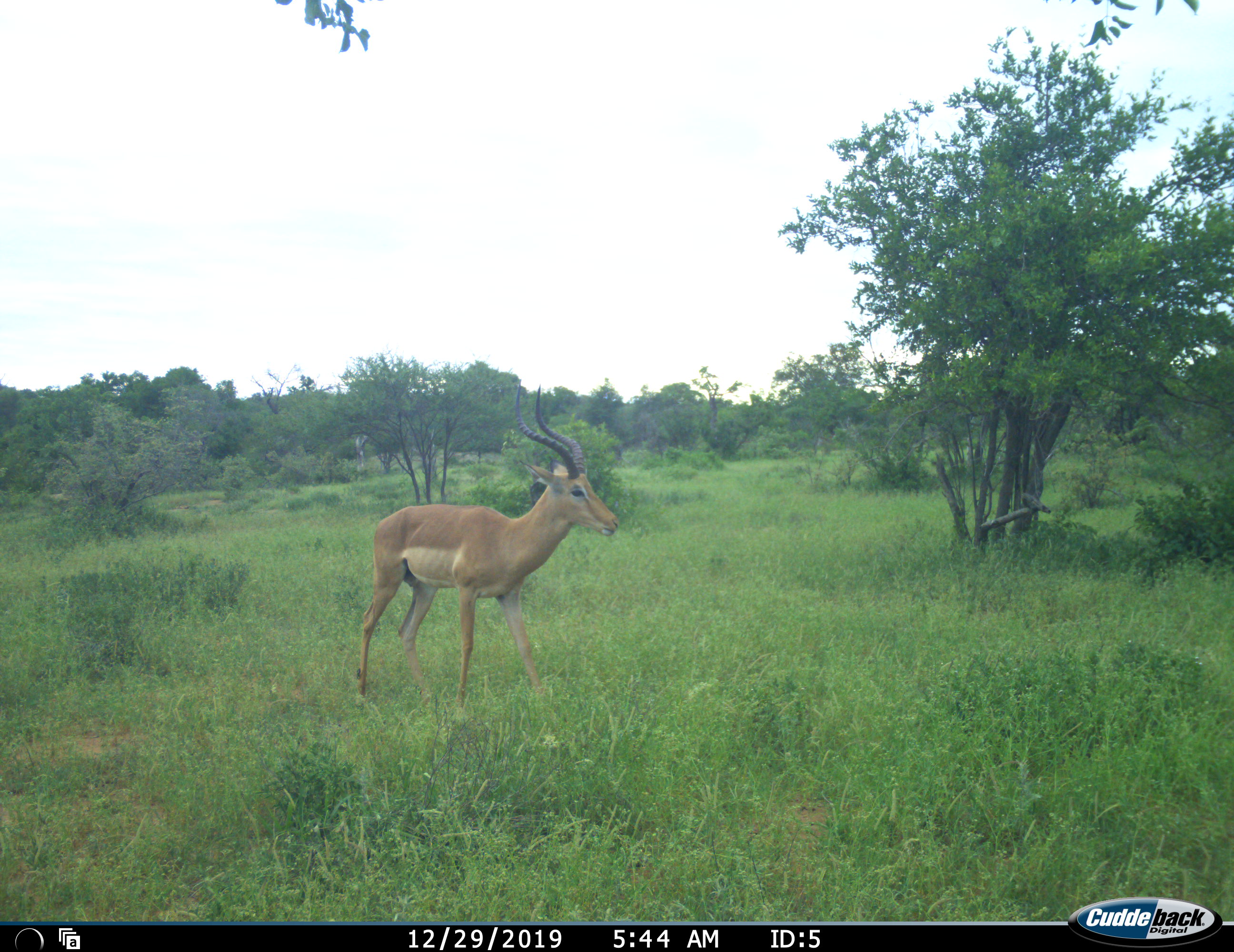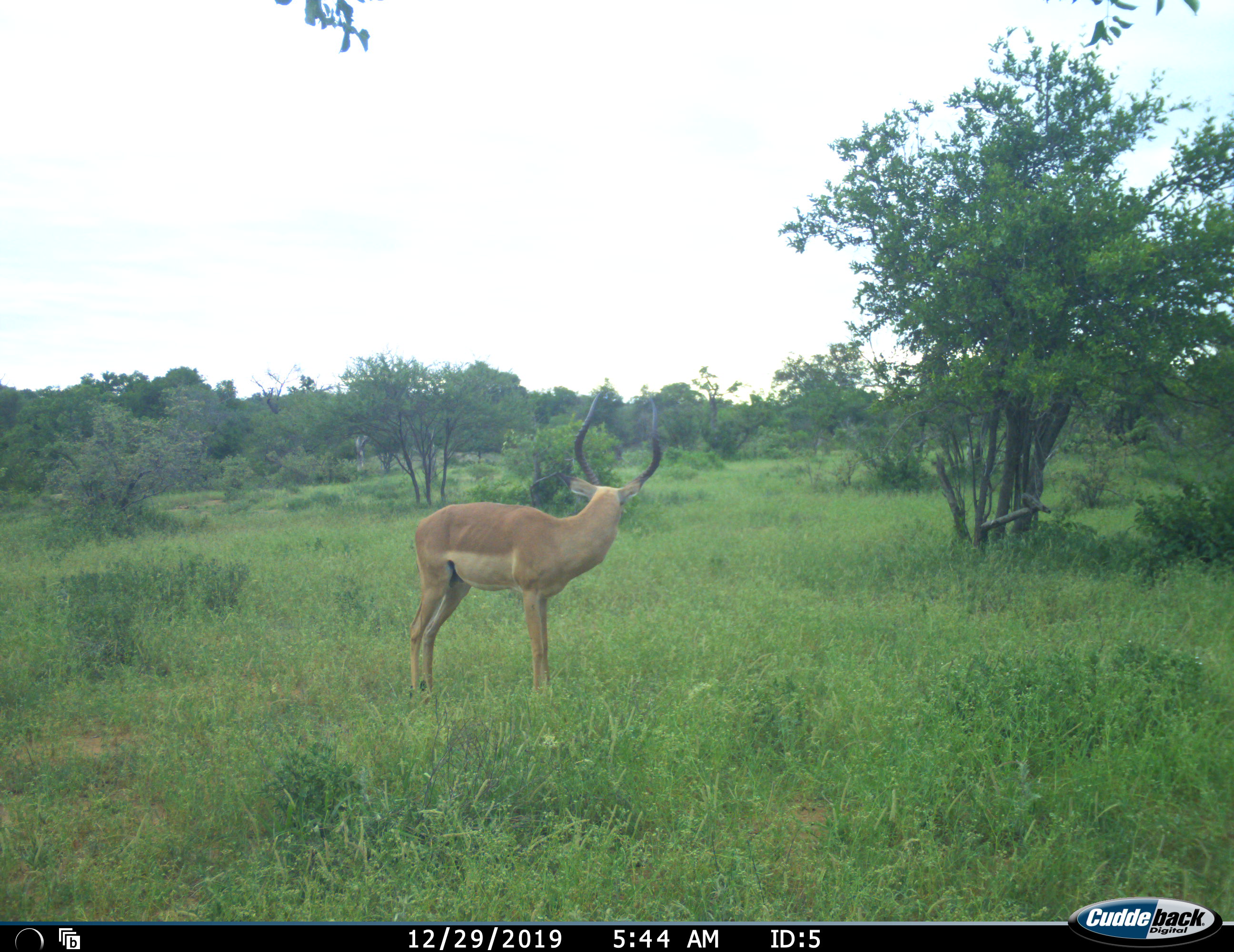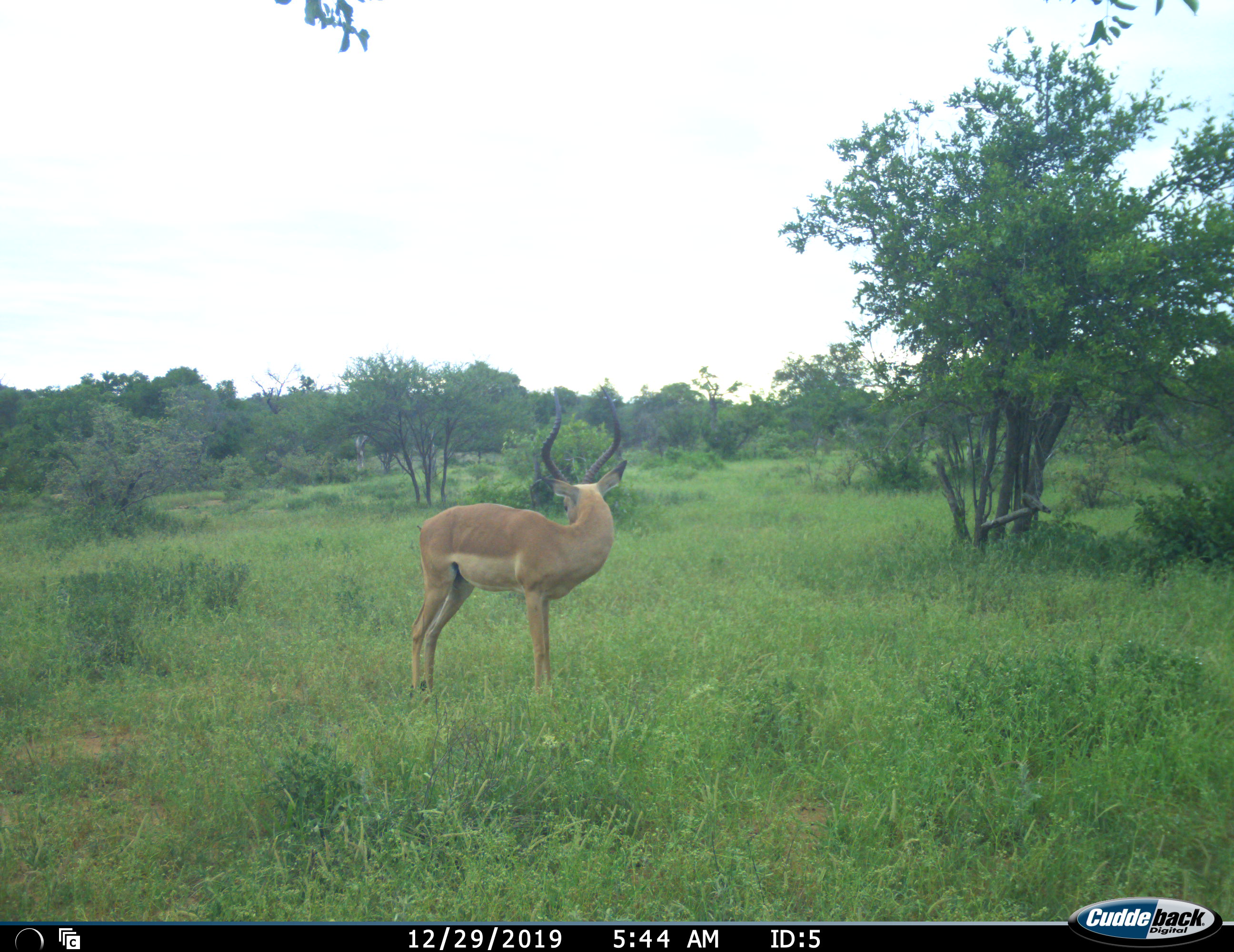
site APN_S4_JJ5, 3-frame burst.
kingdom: Animalia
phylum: Chordata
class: Mammalia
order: Artiodactyla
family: Bovidae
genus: Aepyceros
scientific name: Aepyceros melampus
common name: impala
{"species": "impala (Aepyceros melampus)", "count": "1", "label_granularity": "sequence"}